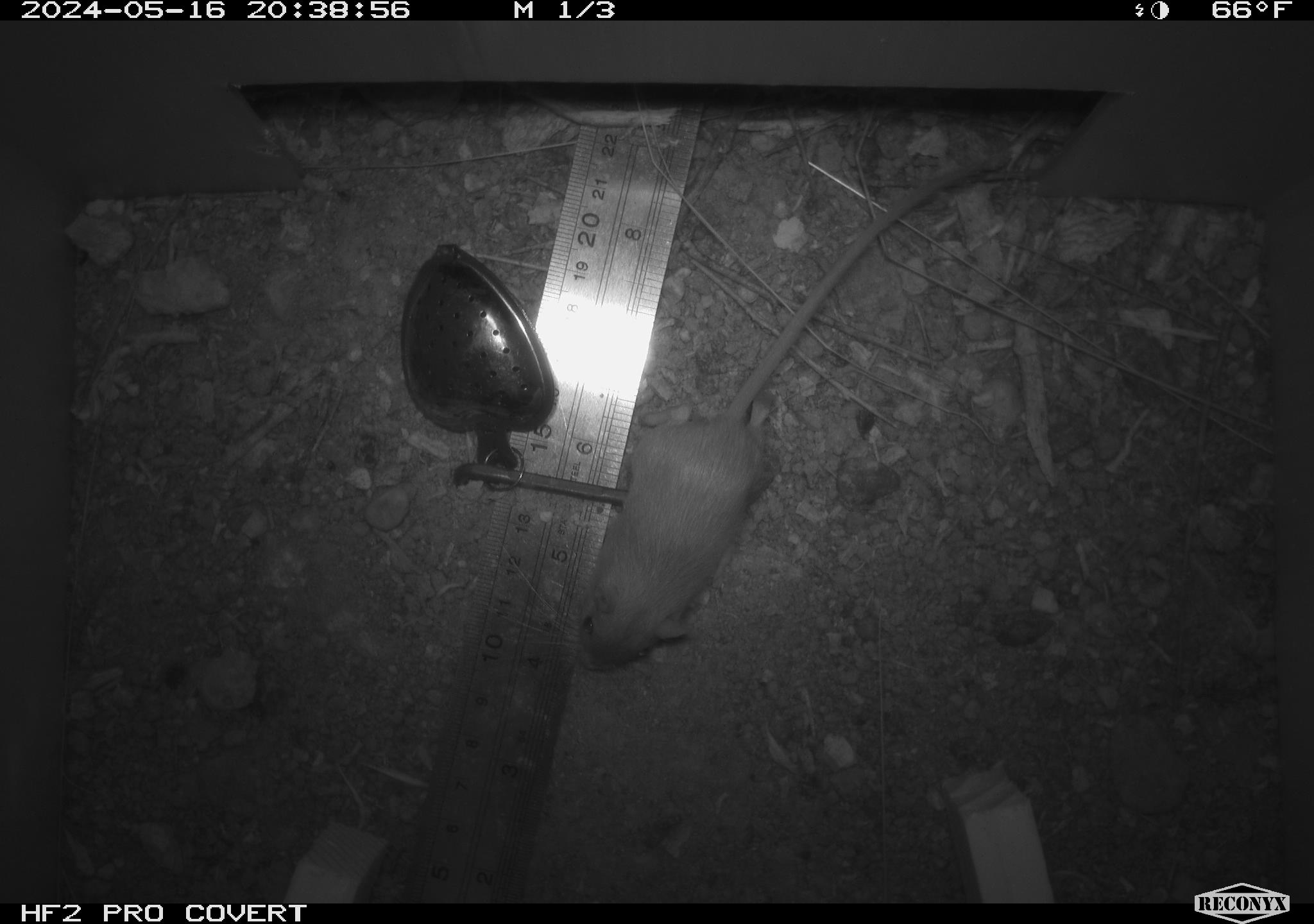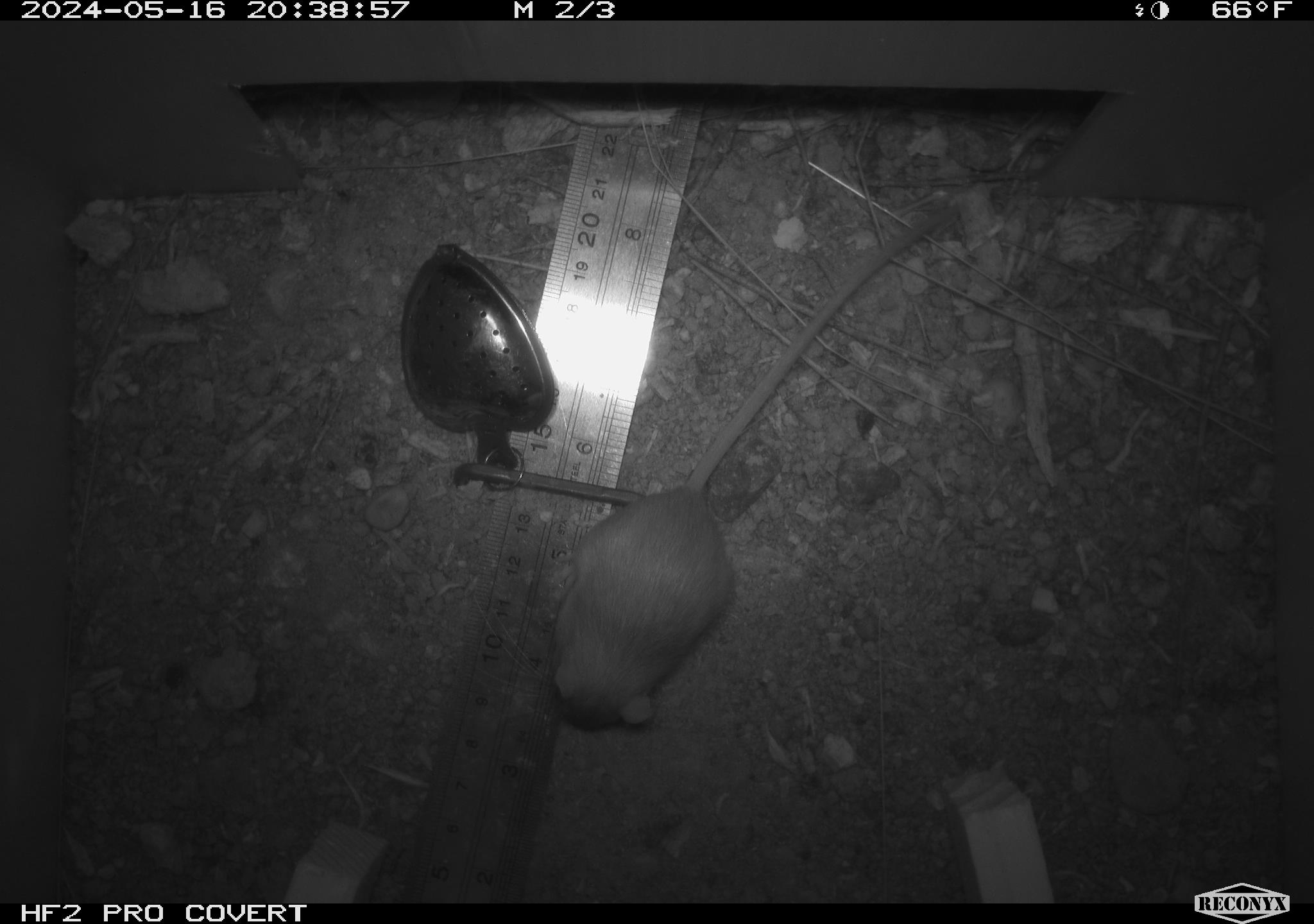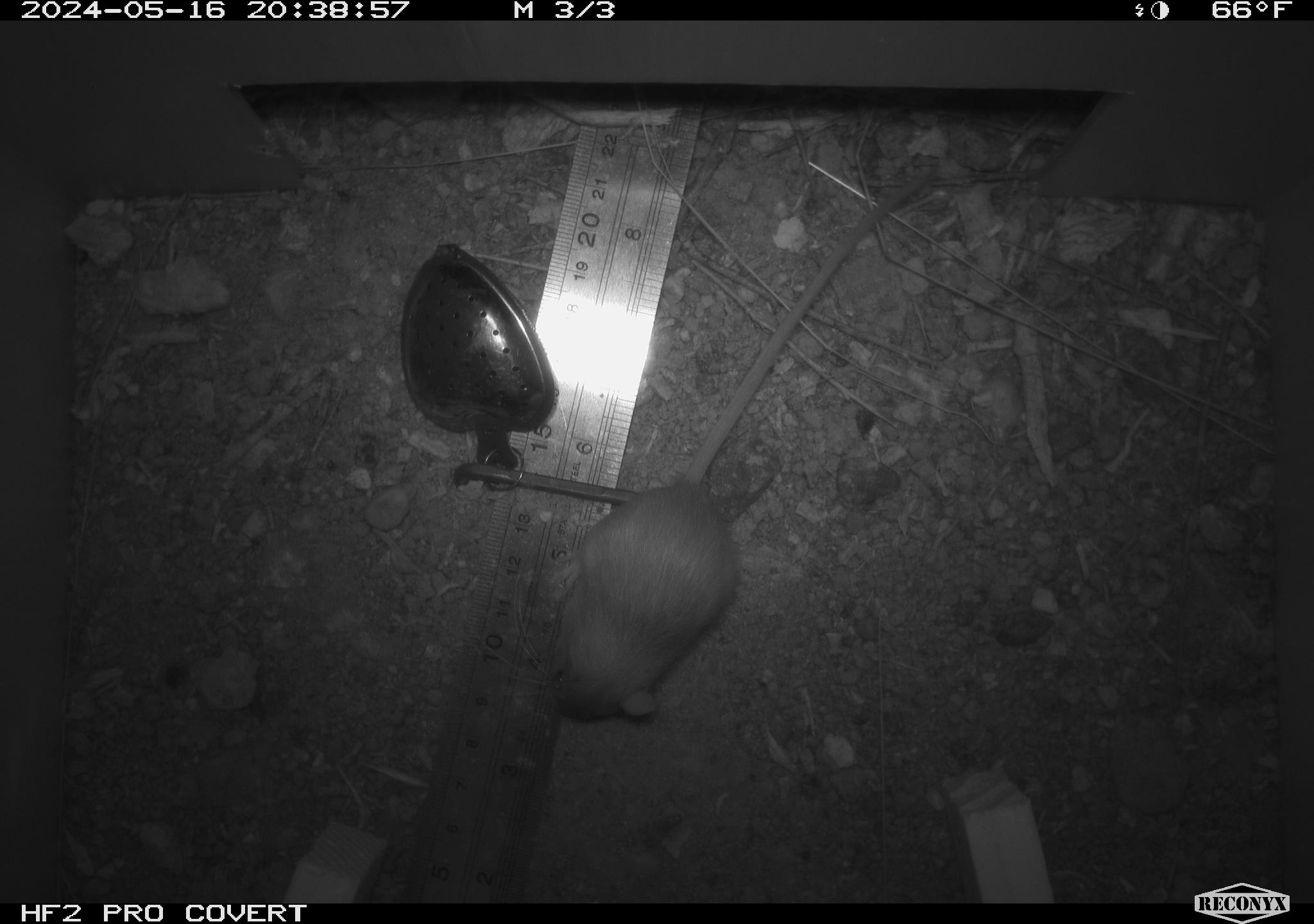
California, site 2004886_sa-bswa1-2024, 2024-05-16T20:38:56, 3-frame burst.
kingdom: Animalia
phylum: Chordata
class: Mammalia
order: Rodentia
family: Heteromyidae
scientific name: Heteromyidae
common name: kangaroo rats and pocket mice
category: heteromyidae family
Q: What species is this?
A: Heteromyidae family (kangaroo rats and pocket mice) (Heteromyidae).